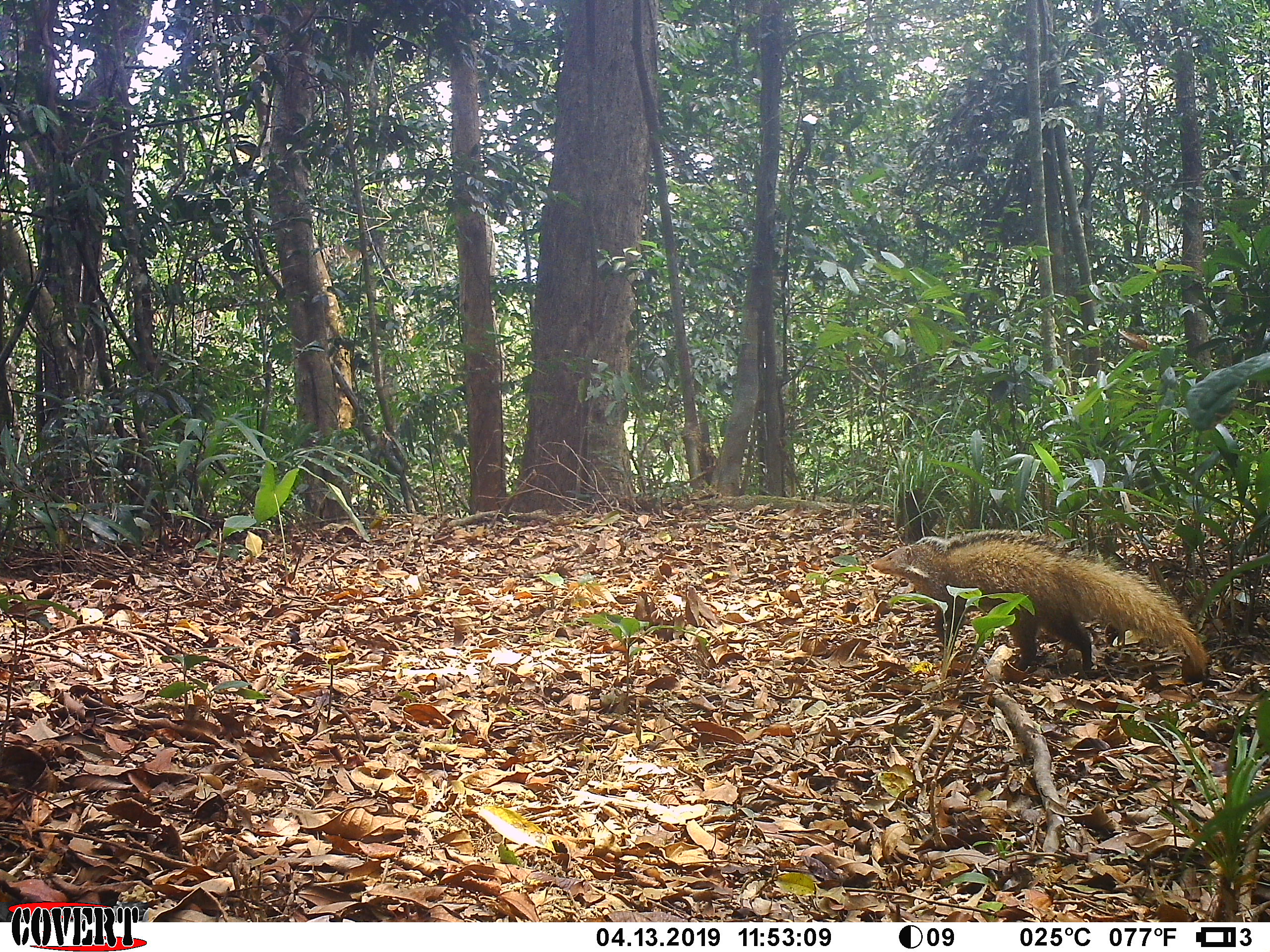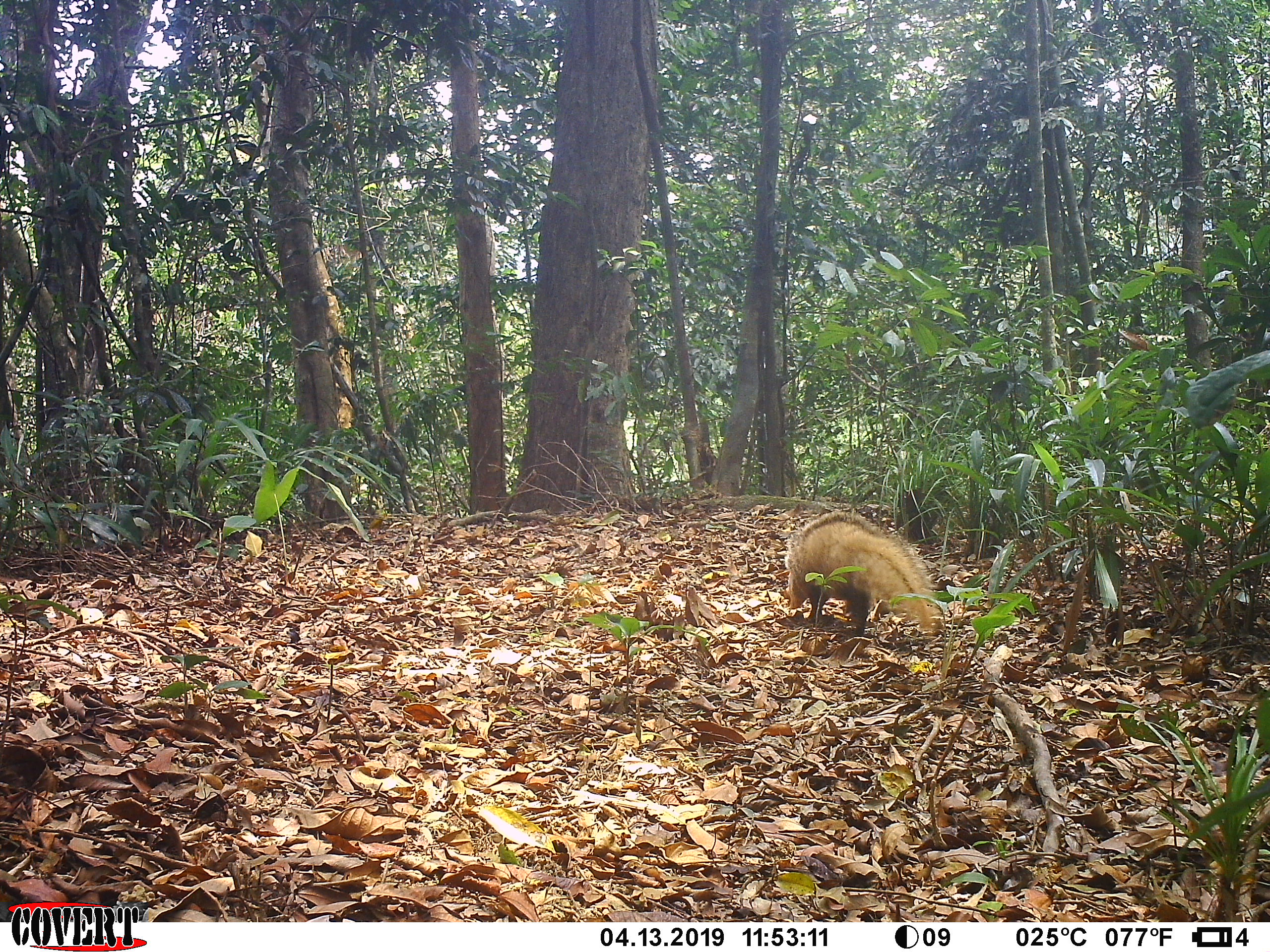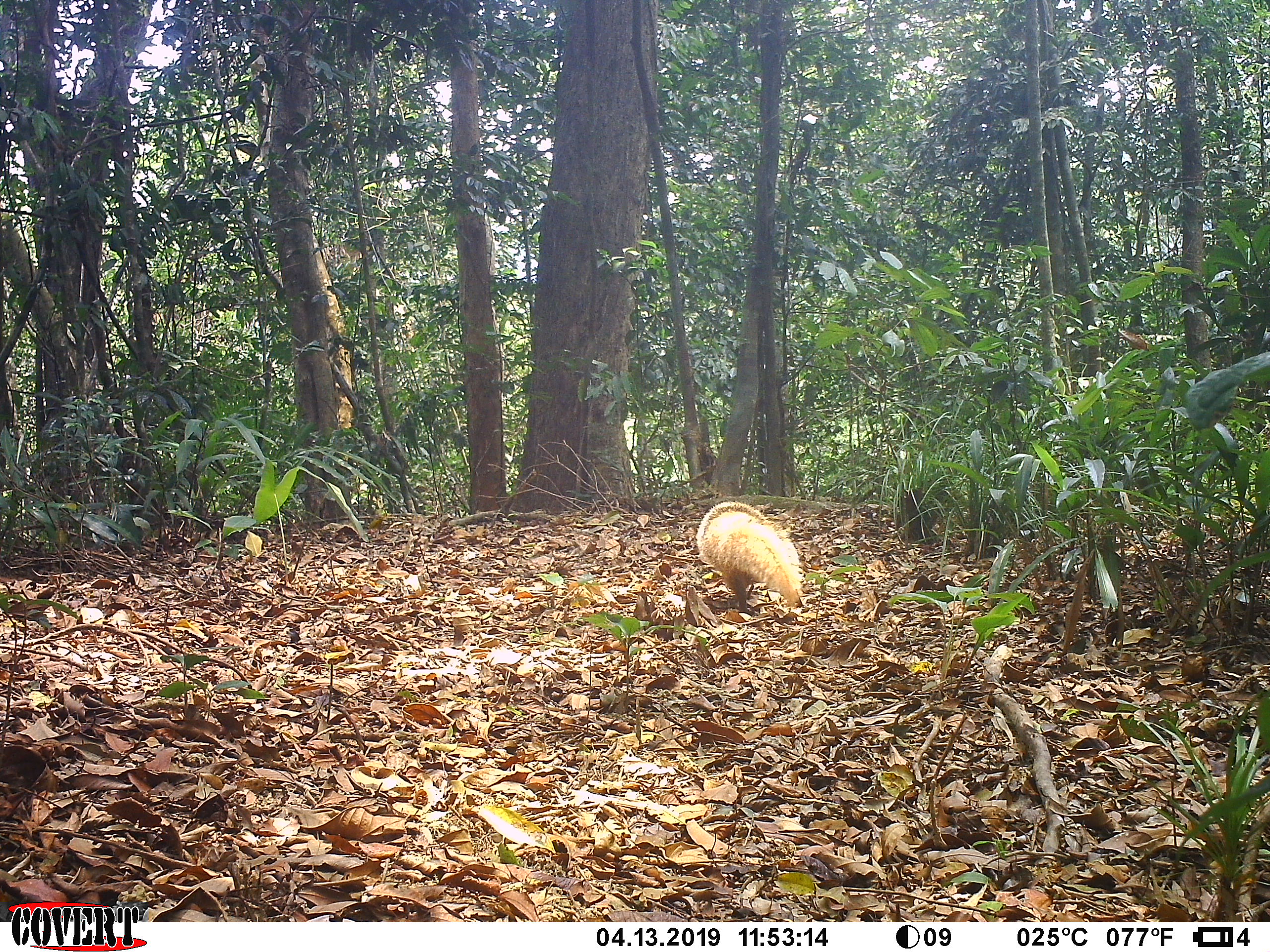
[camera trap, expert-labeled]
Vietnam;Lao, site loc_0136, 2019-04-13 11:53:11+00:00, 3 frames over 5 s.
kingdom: Animalia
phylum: Chordata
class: Mammalia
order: Carnivora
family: Herpestidae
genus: Urva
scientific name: Urva urva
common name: crab-eating mongoose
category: crab eating mongoose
Crab eating mongoose (crab-eating mongoose) (Urva urva). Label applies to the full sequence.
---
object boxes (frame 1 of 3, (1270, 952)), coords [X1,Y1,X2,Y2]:
crab eating mongoose: [871,529,1208,681]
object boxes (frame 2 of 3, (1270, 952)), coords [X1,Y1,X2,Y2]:
crab eating mongoose: [783,510,944,637]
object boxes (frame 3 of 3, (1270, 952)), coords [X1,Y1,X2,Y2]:
crab eating mongoose: [695,500,801,611]